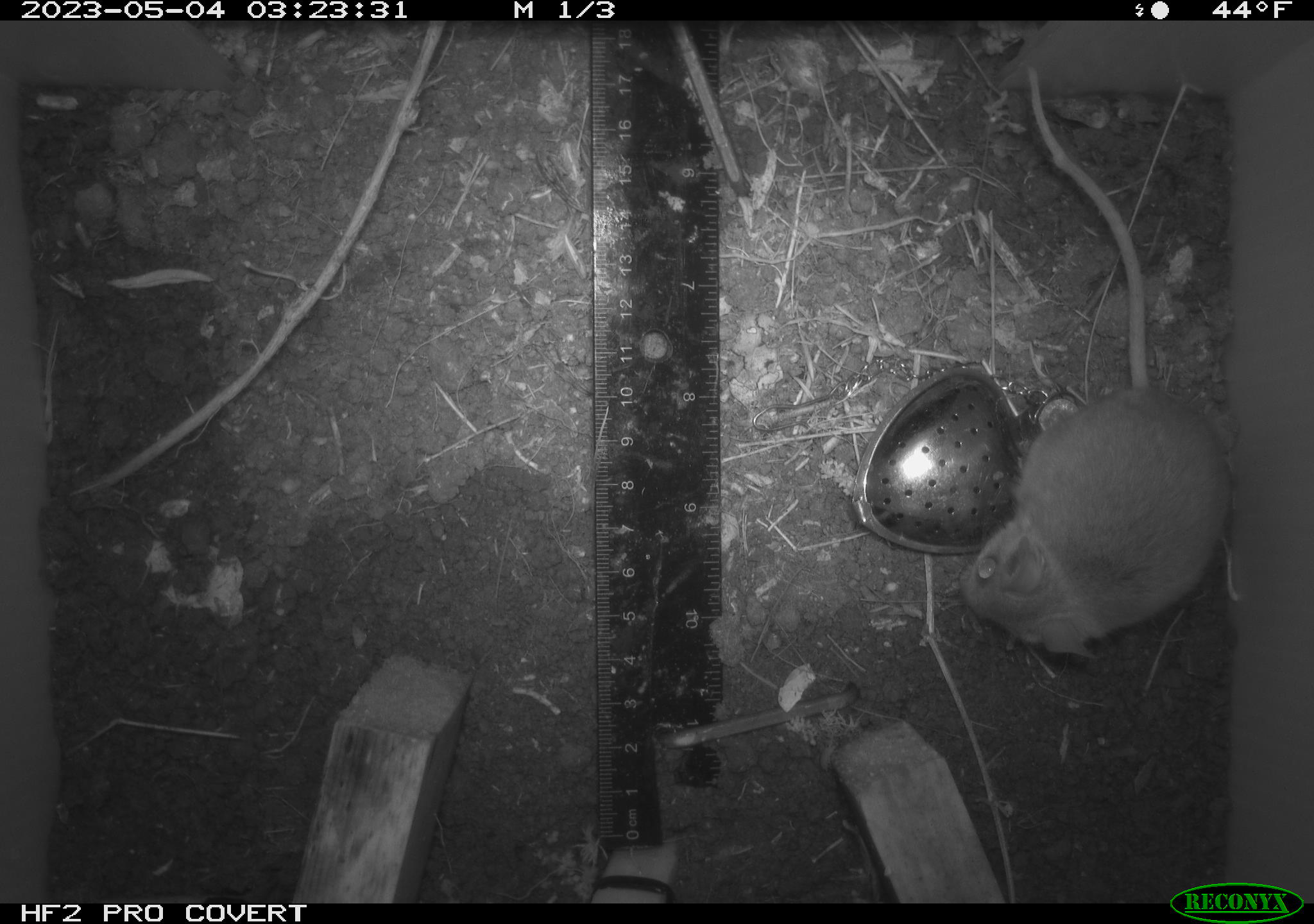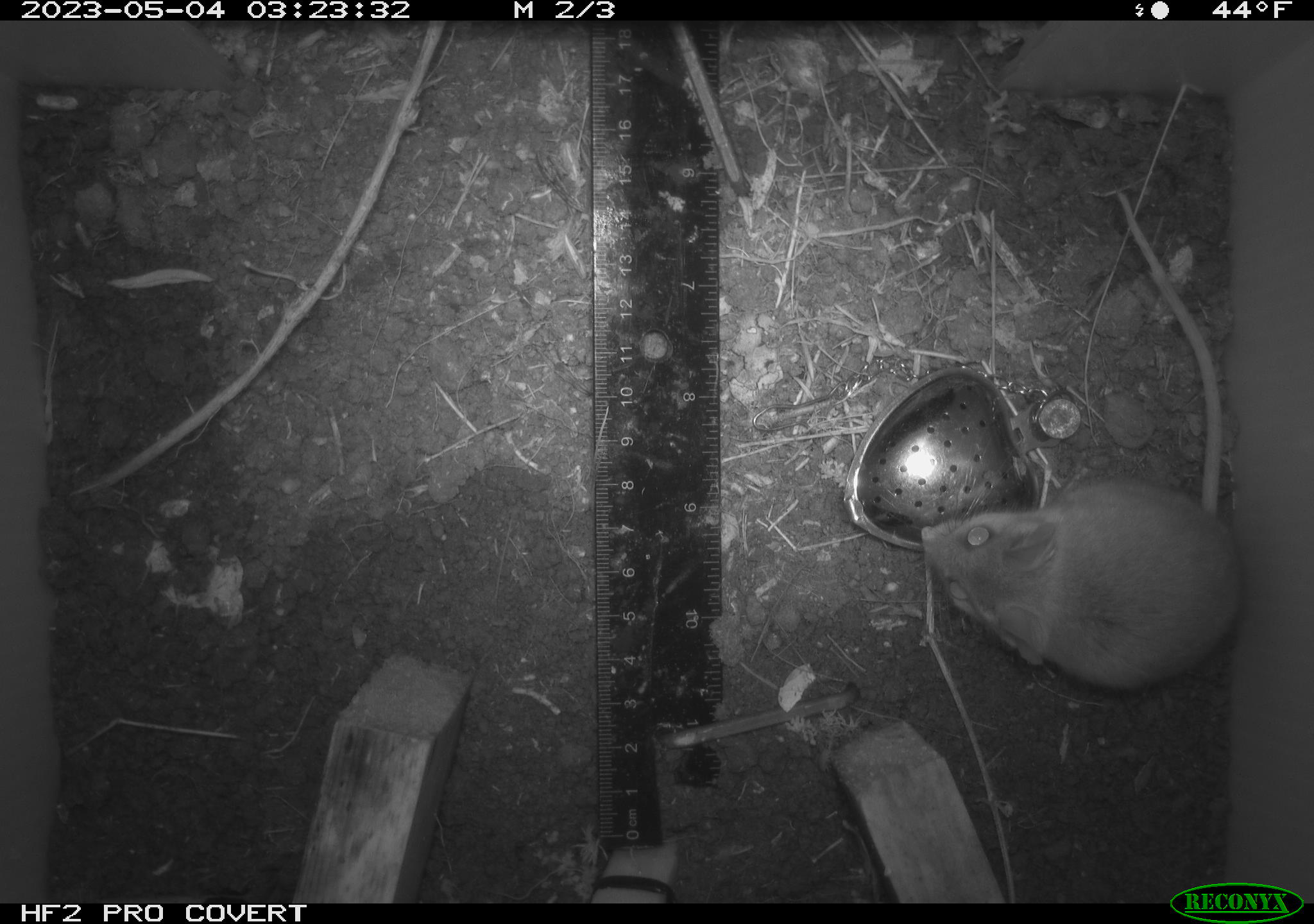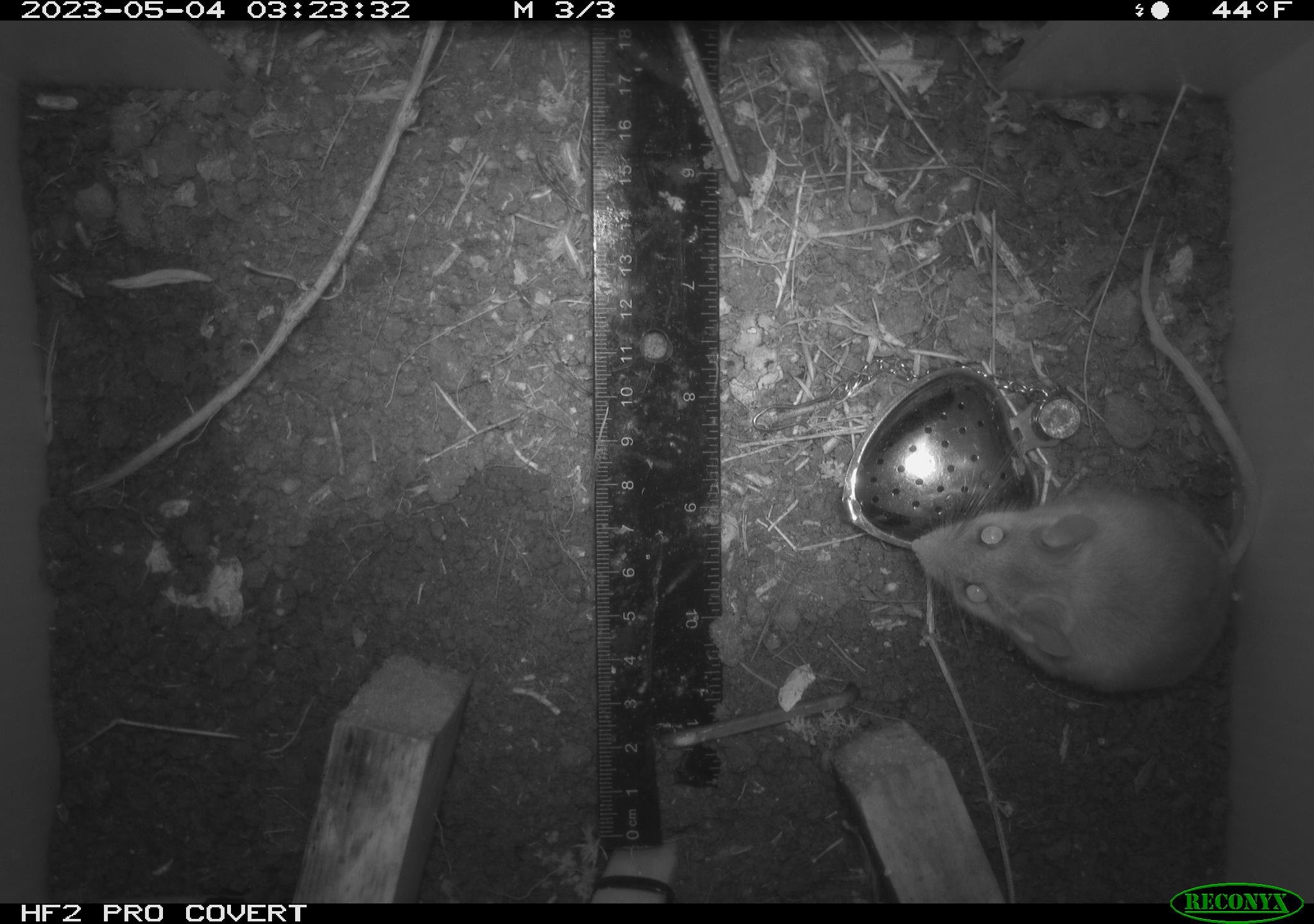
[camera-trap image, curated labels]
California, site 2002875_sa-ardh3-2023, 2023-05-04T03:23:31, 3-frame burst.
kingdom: Animalia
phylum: Chordata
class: Mammalia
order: Rodentia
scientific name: Rodentia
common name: mouse species